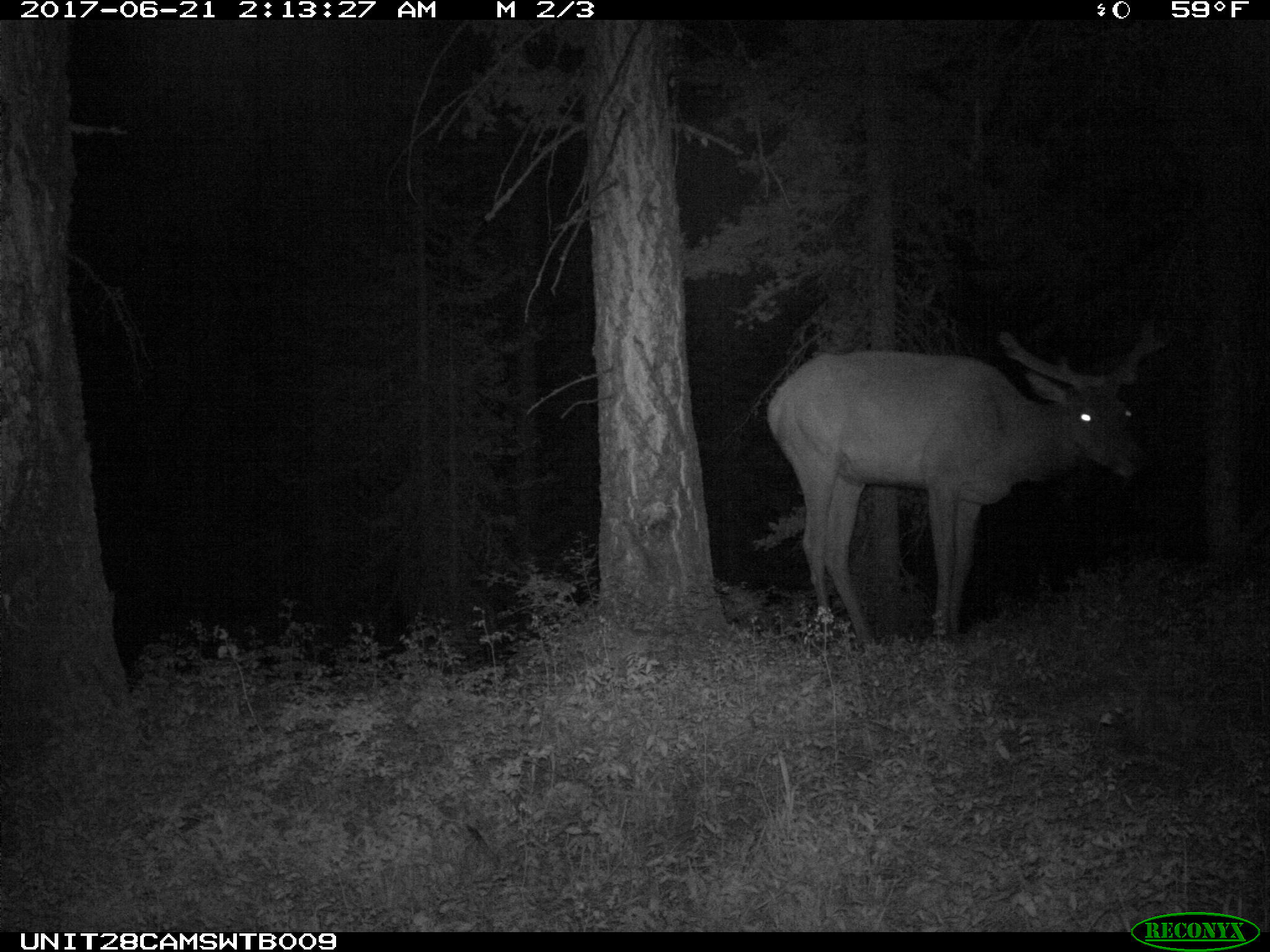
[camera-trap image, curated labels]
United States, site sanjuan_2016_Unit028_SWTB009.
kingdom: Animalia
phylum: Chordata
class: Mammalia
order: Artiodactyla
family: Cervidae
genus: Cervus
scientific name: Cervus elaphus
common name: red deer